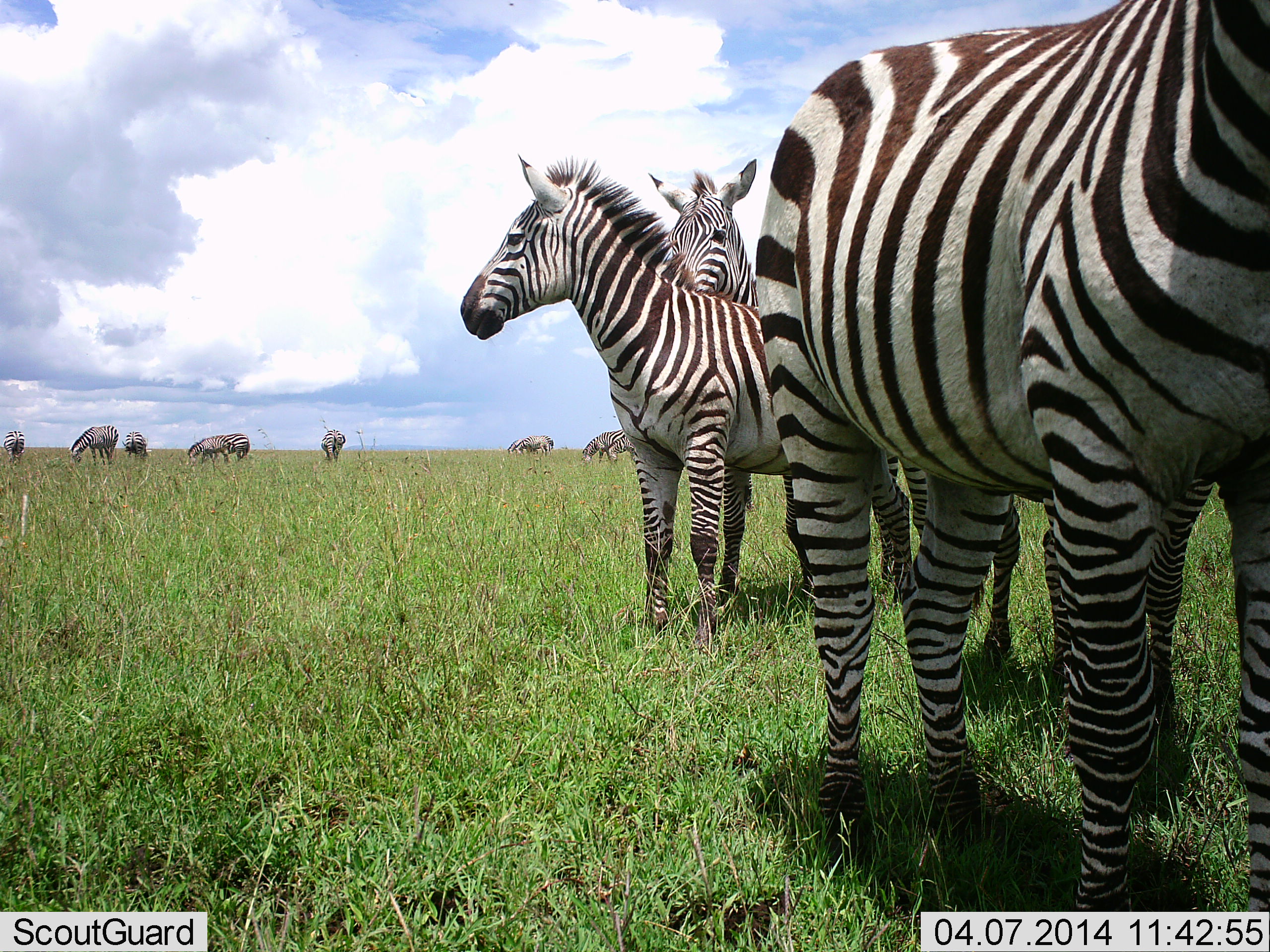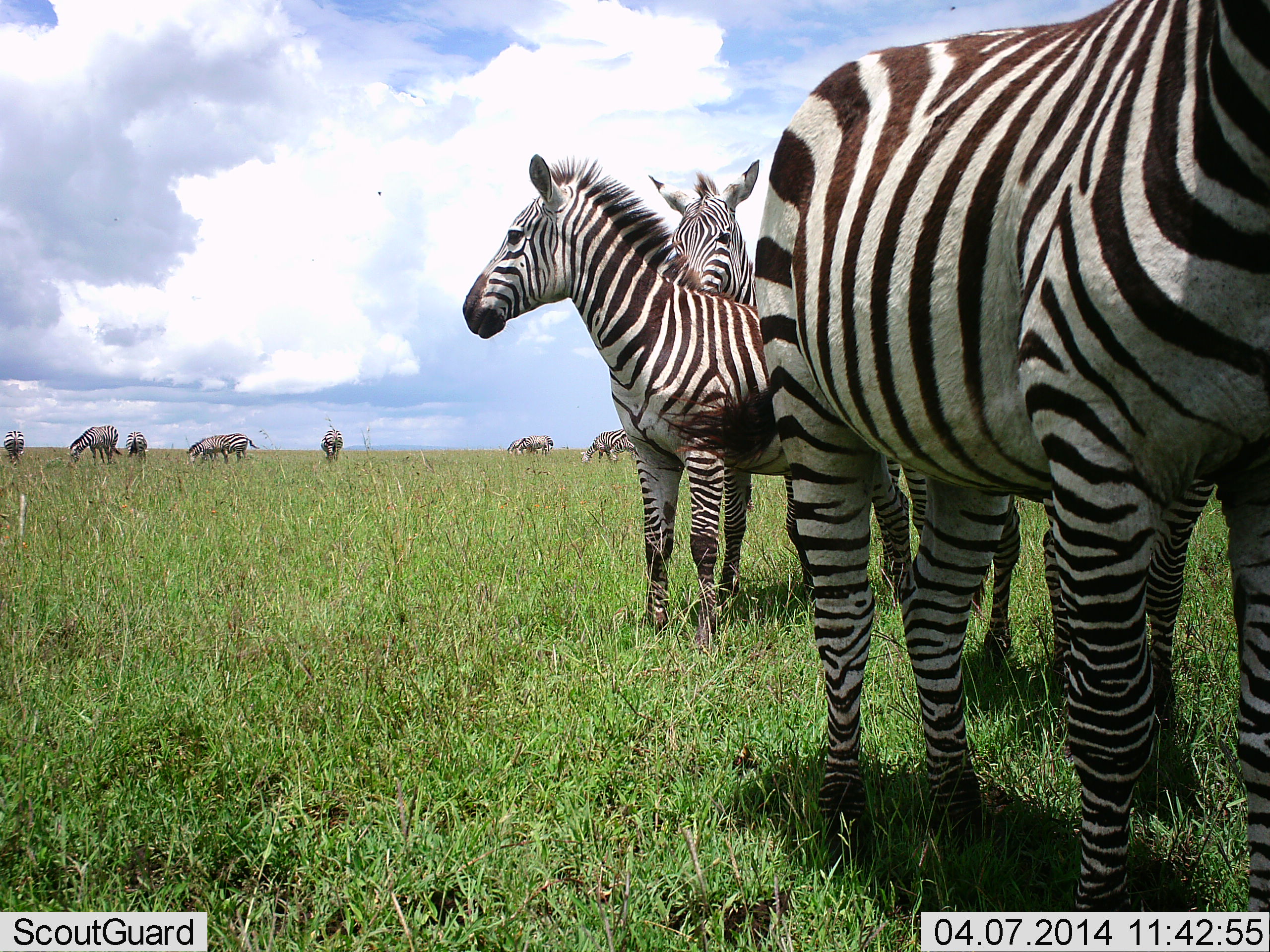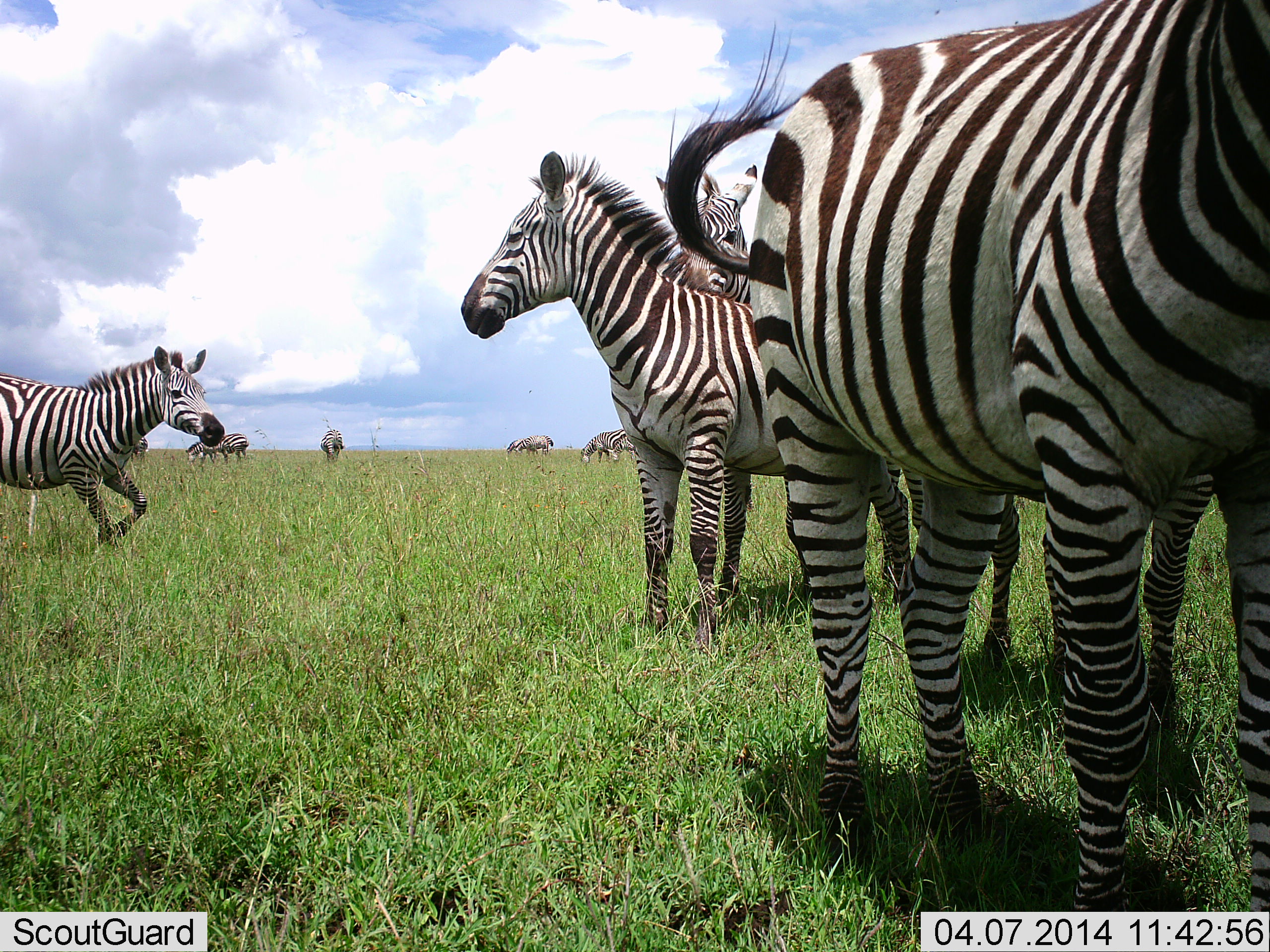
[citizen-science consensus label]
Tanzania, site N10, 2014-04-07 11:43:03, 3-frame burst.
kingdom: Animalia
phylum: Chordata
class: Mammalia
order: Perissodactyla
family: Equidae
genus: Equus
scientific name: Equus quagga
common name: plains zebra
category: zebra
Zebra (plains zebra) (Equus quagga), count 11-50. Behavior (volunteer vote fractions): standing 80%, resting 5%, moving 42%, interacting 25%. Young present (vote fraction): 0%. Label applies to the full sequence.